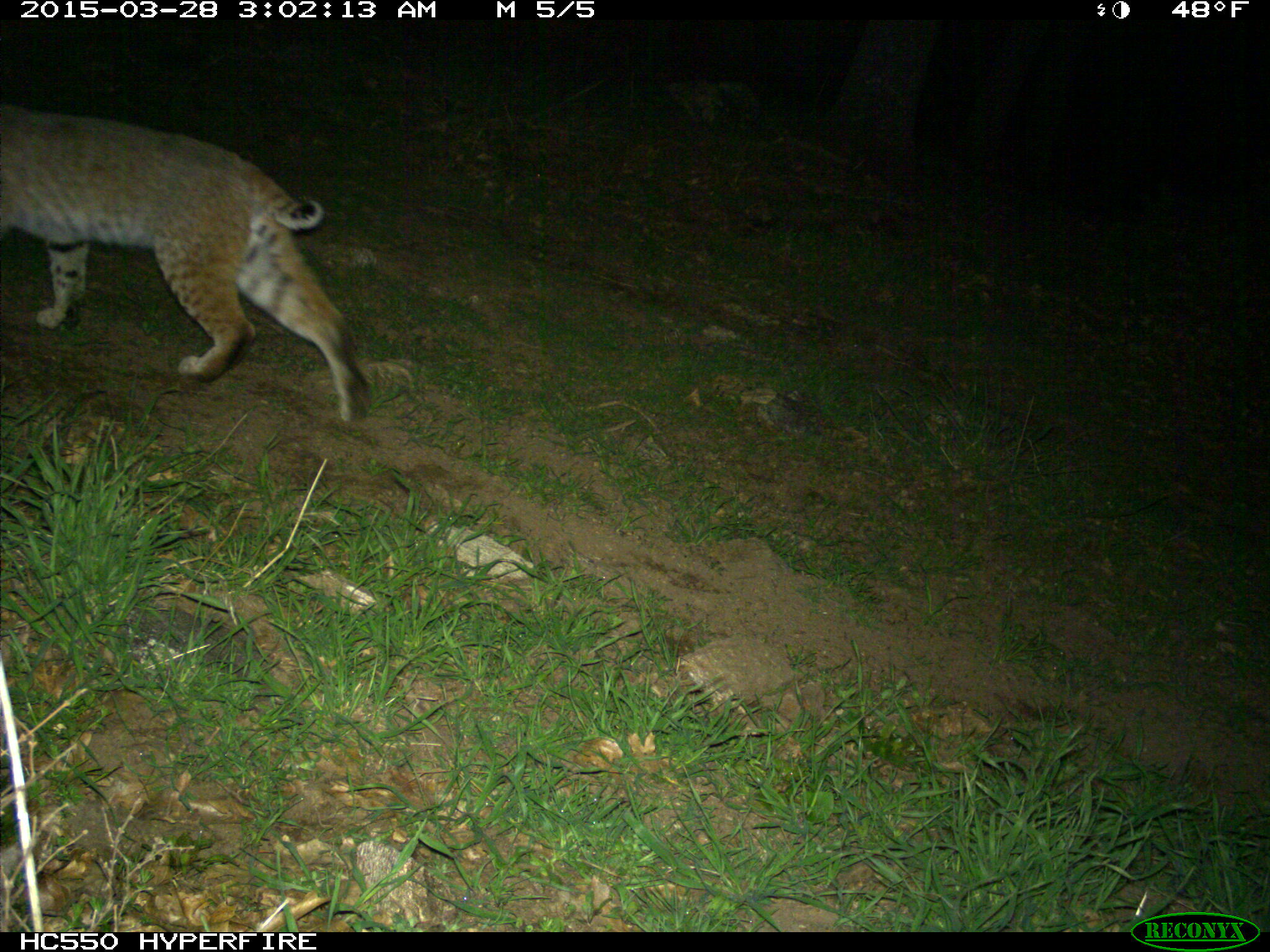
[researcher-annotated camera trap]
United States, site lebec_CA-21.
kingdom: Animalia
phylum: Chordata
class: Mammalia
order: Carnivora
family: Felidae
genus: Lynx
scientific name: Lynx rufus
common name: bobcat